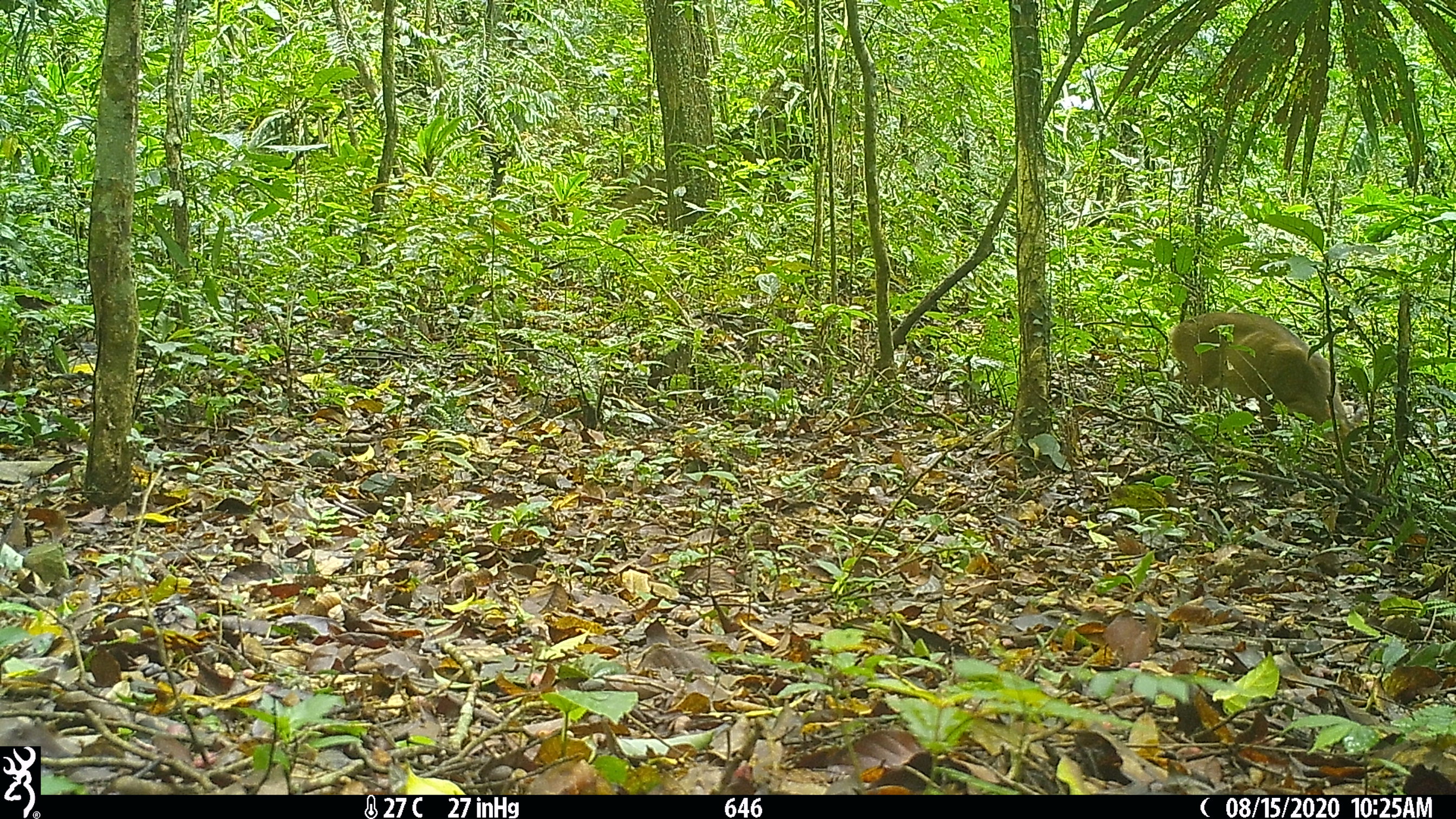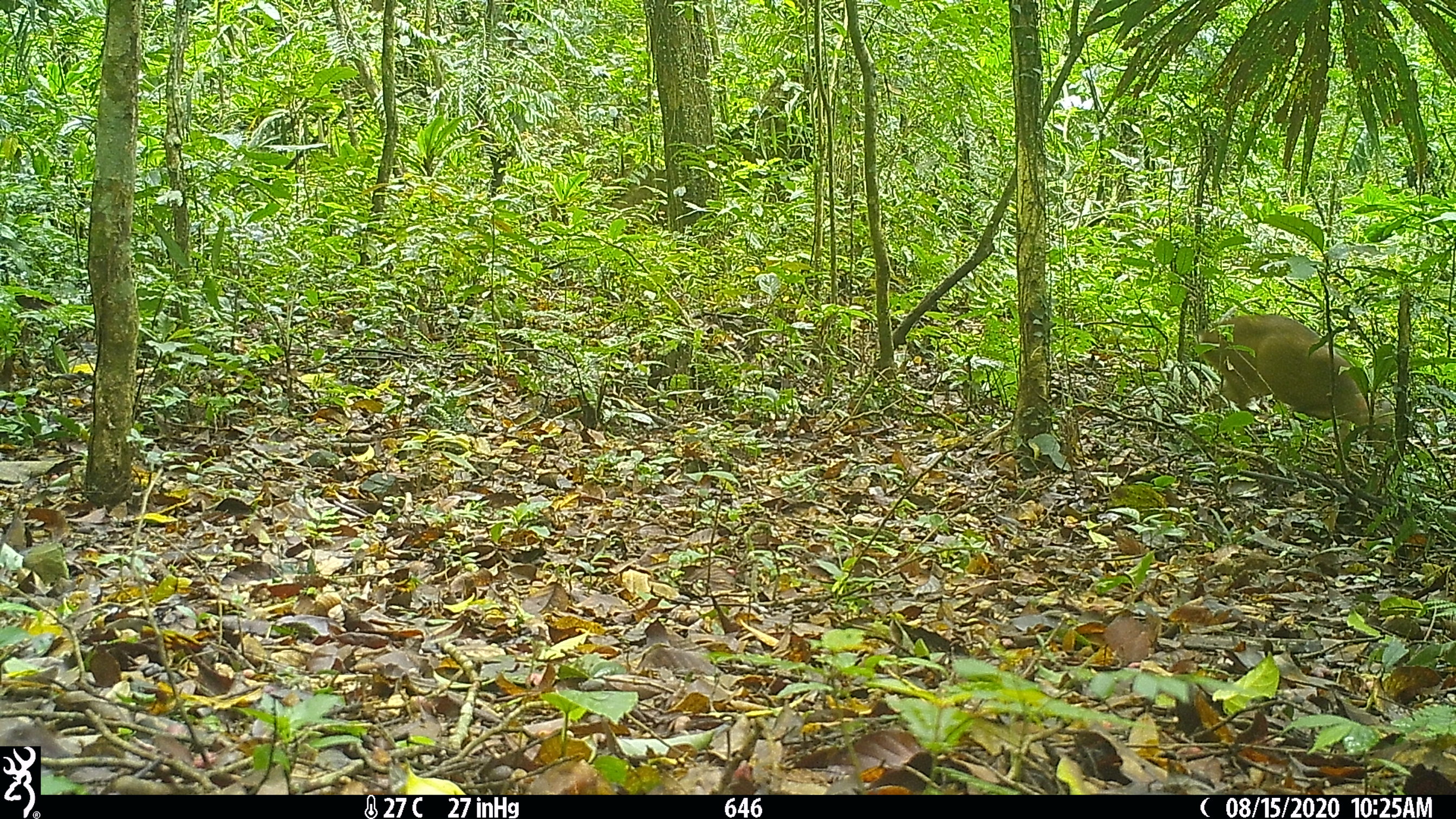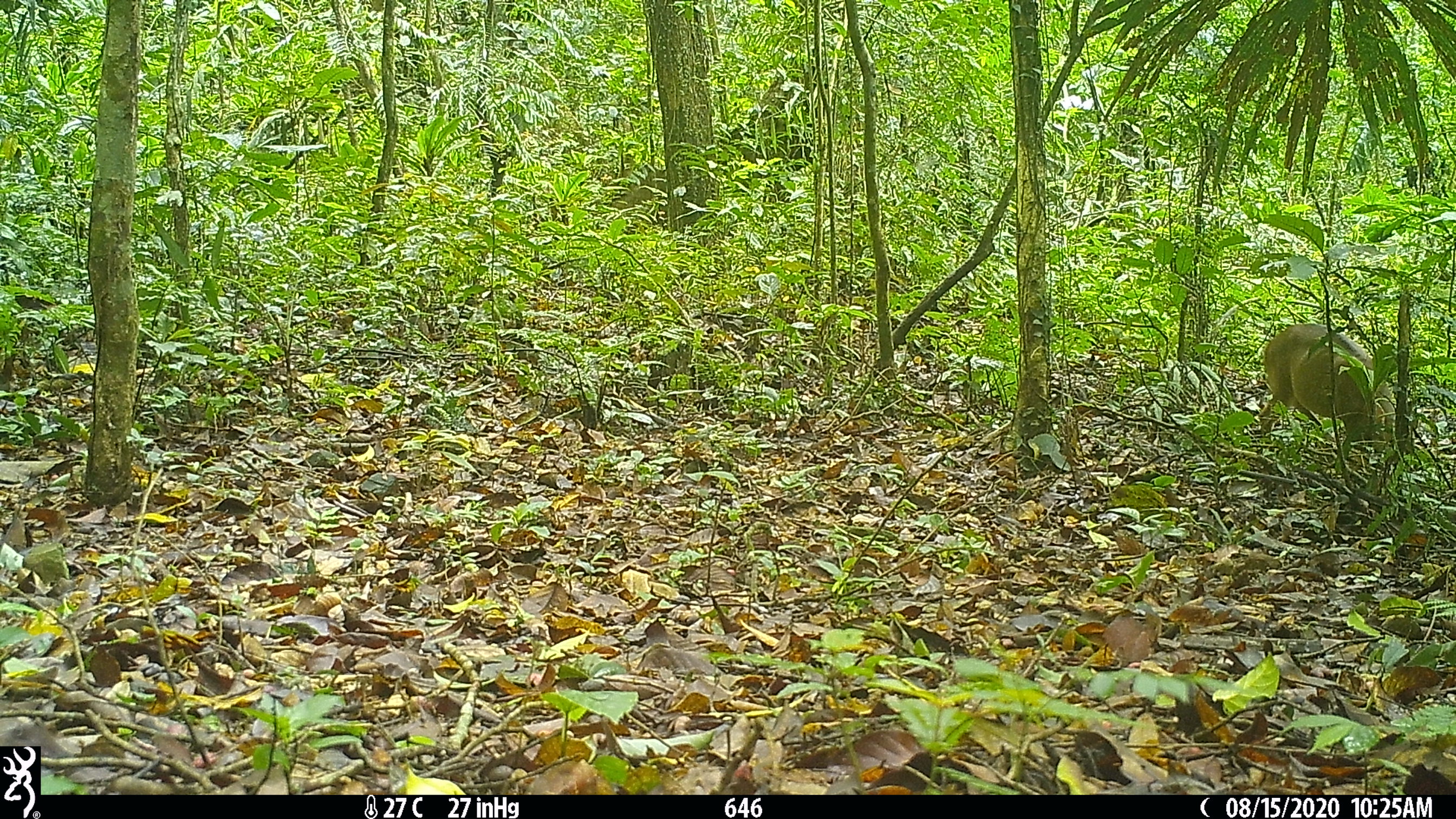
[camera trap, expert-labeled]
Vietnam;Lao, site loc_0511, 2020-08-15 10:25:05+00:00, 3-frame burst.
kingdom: Animalia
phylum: Chordata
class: Mammalia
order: Artiodactyla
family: Cervidae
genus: Muntiacus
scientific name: Muntiacus vuquangensis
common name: large-antlered muntjac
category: large antlered muntjac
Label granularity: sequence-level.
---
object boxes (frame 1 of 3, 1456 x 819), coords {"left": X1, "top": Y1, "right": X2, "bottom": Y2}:
large antlered muntjac: {"left": 1168, "top": 311, "right": 1364, "bottom": 442}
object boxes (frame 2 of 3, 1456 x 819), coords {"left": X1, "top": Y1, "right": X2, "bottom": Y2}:
large antlered muntjac: {"left": 1194, "top": 314, "right": 1391, "bottom": 442}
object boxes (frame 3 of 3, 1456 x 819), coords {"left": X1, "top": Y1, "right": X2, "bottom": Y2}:
large antlered muntjac: {"left": 1256, "top": 321, "right": 1396, "bottom": 451}